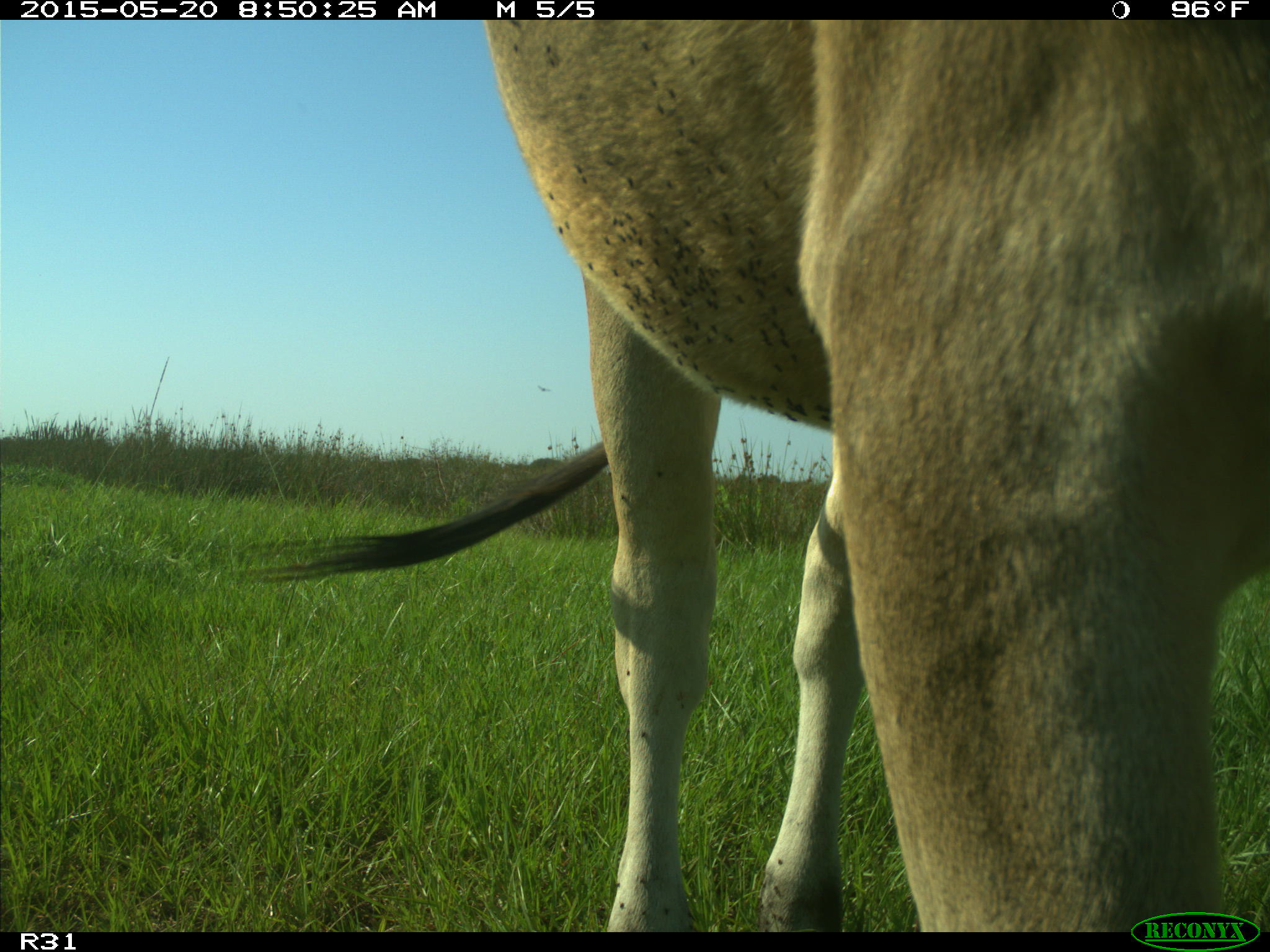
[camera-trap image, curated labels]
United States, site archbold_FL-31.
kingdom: Animalia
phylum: Chordata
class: Mammalia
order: Artiodactyla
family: Bovidae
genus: Bos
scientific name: Bos taurus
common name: domestic cow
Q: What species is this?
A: Bos taurus (domestic cow).